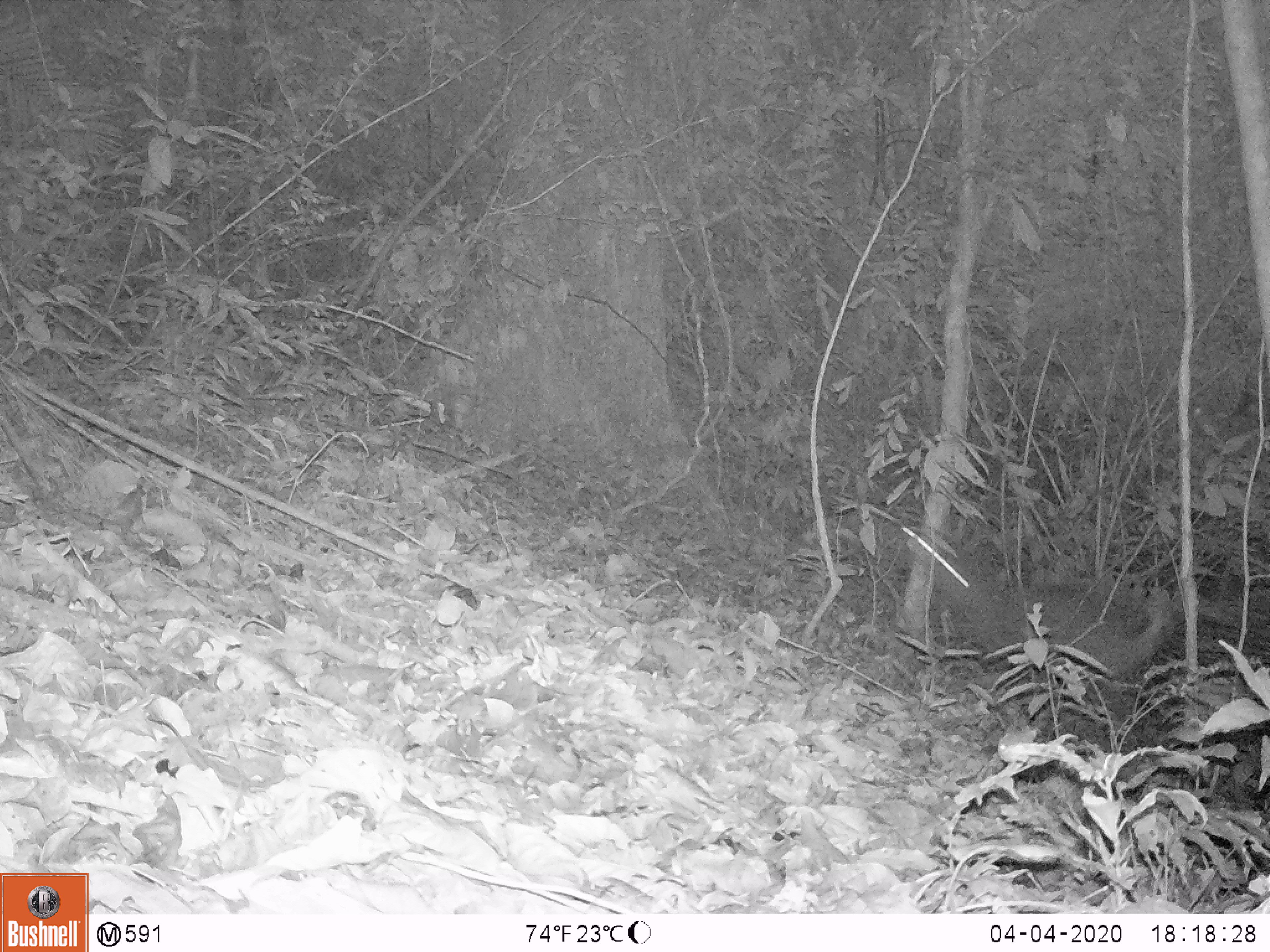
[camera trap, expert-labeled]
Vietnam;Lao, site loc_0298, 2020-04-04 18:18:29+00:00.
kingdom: Animalia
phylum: Chordata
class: Mammalia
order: Artiodactyla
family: Cervidae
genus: Muntiacus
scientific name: Muntiacus vuquangensis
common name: large-antlered muntjac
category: large antlered muntjac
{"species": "large antlered muntjac (large-antlered muntjac) (Muntiacus vuquangensis)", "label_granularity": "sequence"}